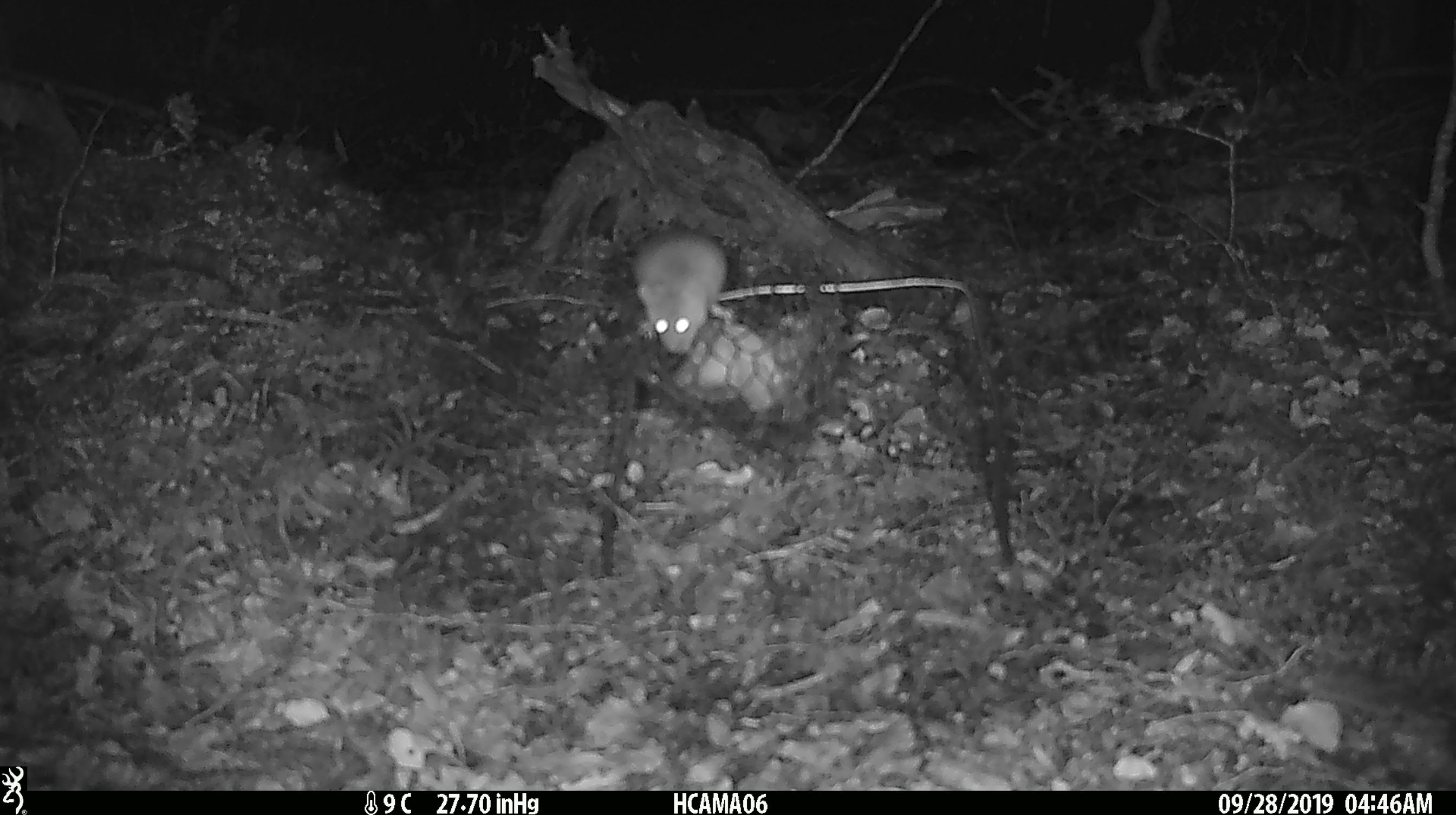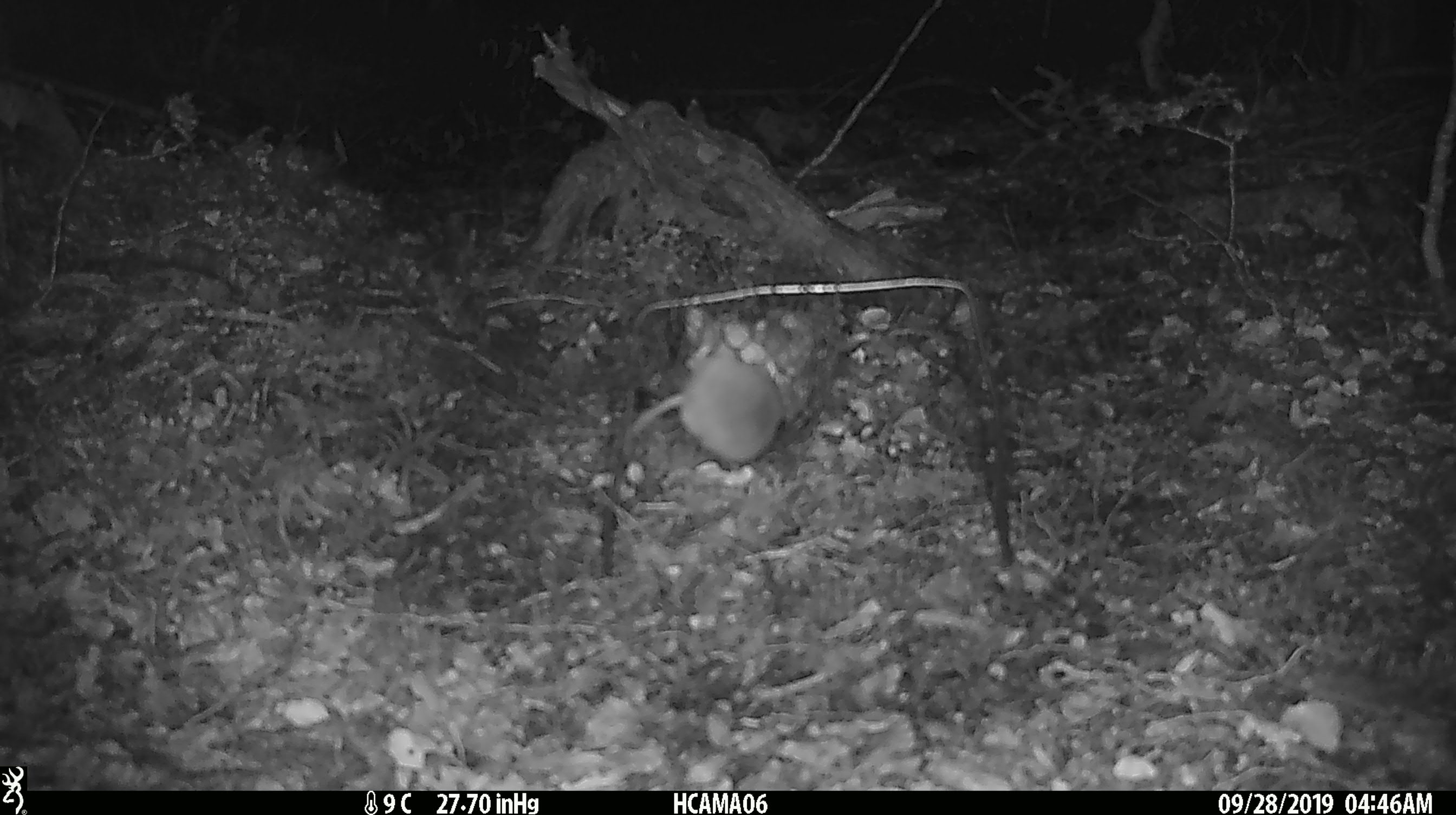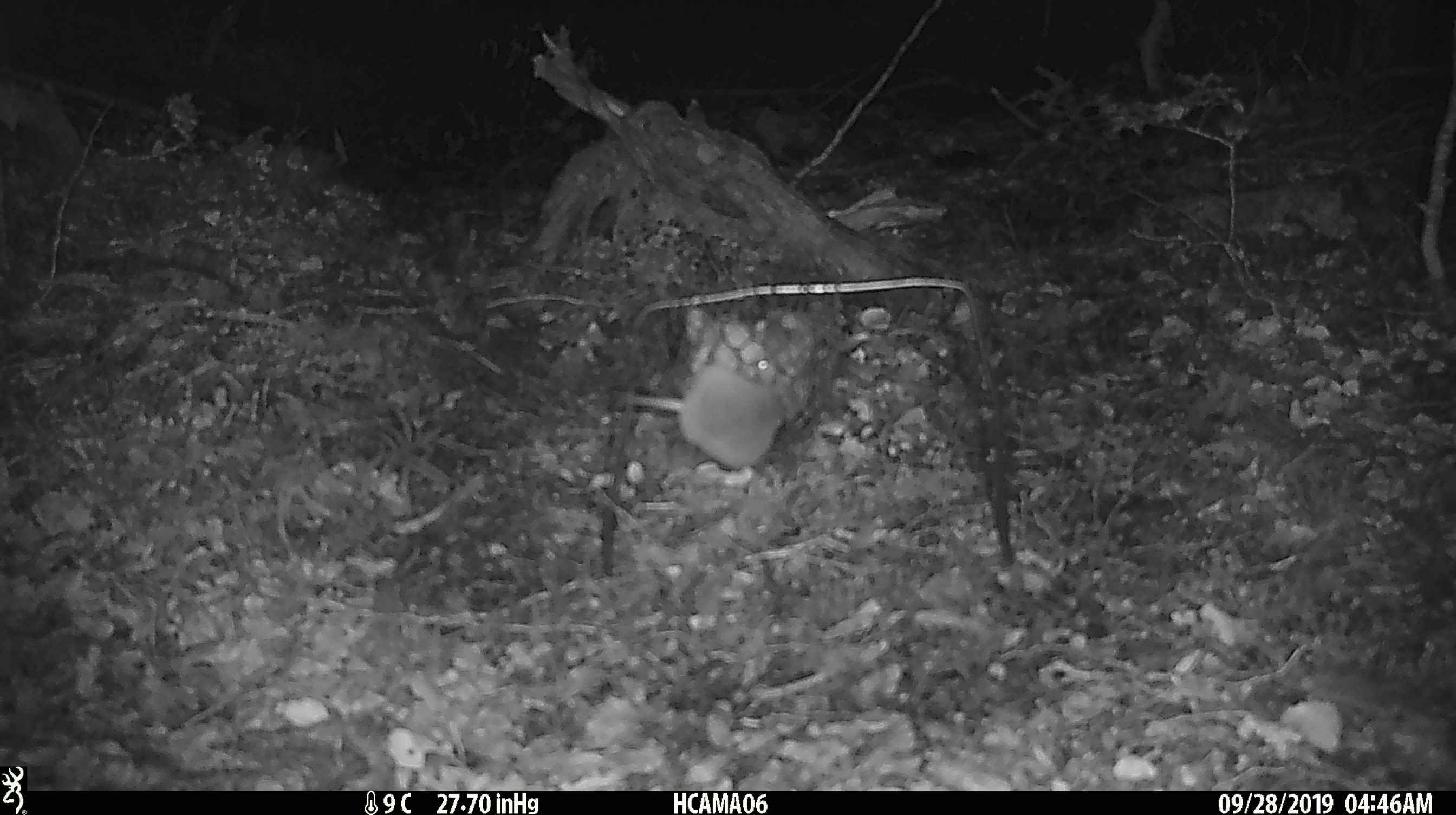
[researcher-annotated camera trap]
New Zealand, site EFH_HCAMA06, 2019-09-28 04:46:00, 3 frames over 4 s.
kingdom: Animalia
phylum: Chordata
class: Mammalia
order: Rodentia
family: Muridae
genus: Mus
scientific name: Mus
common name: mouse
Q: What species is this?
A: Mouse (Mus).